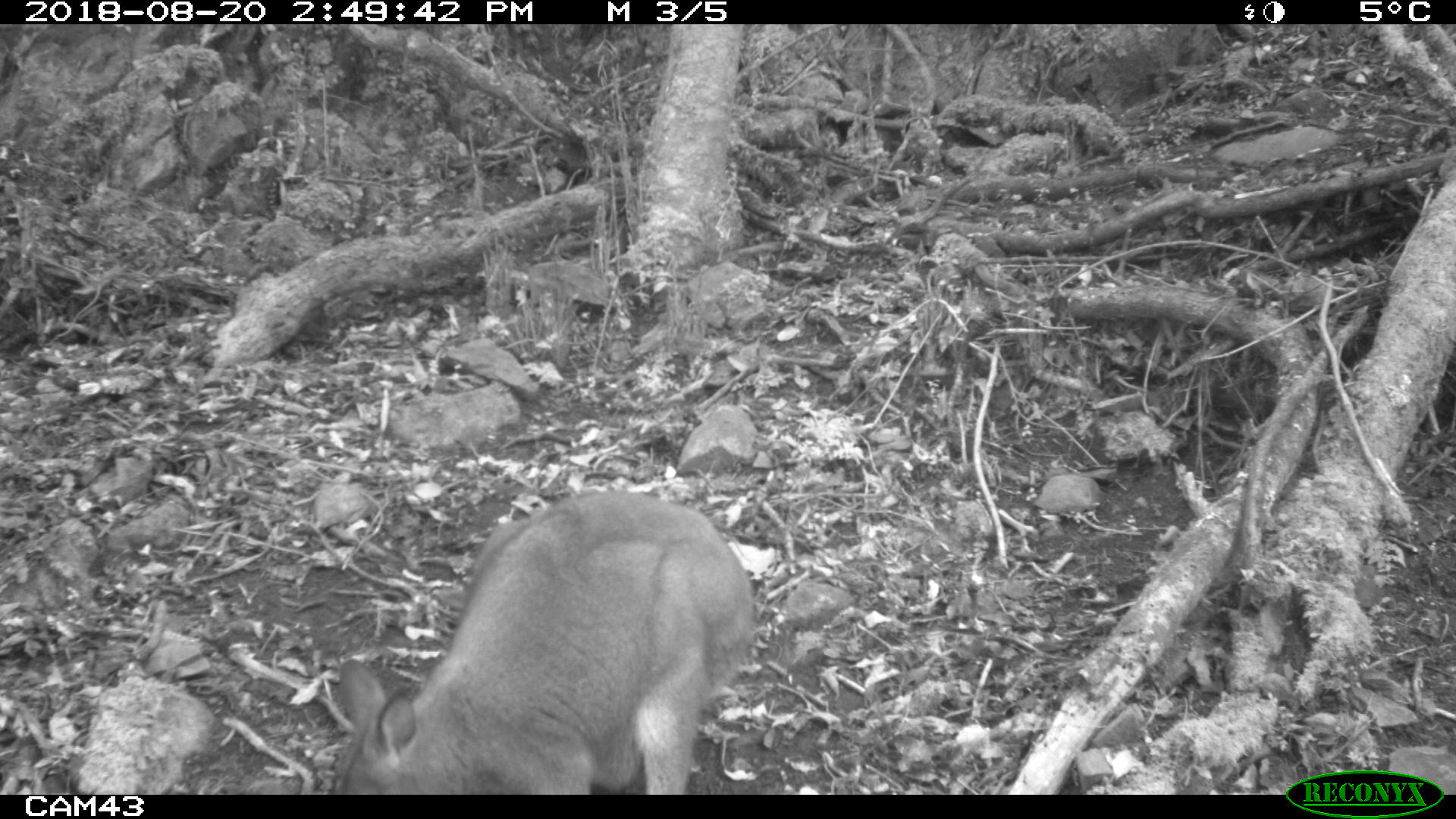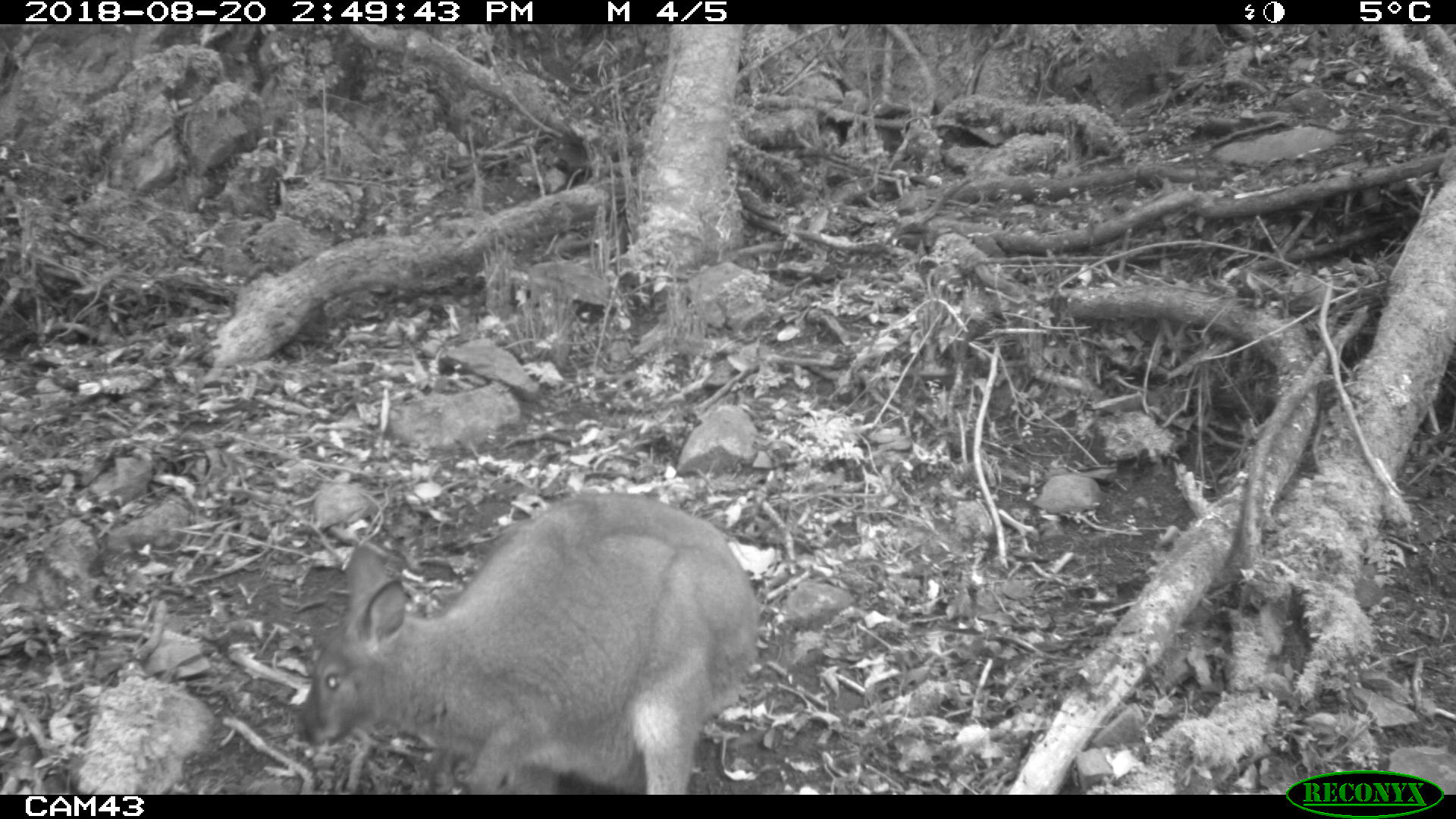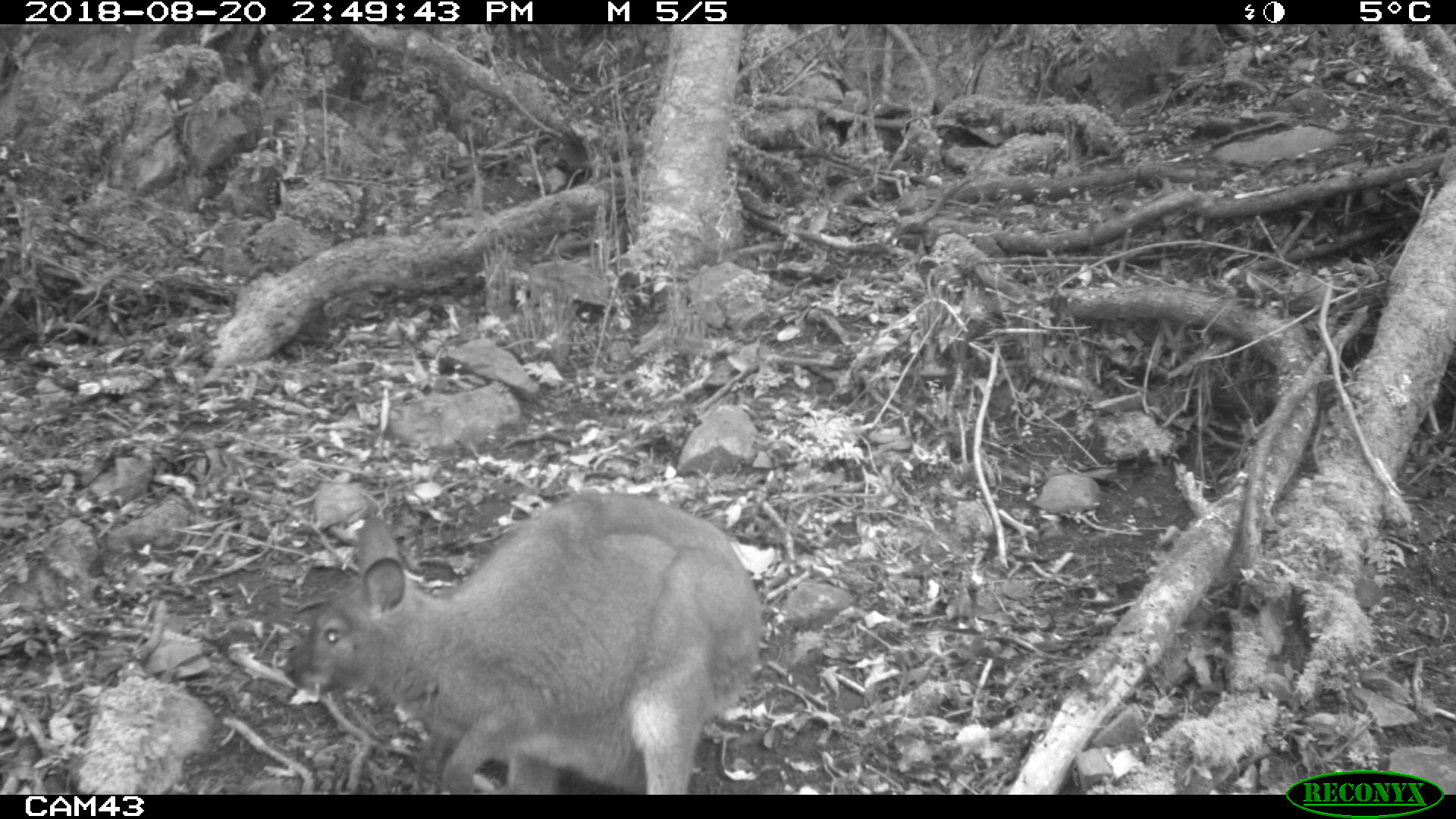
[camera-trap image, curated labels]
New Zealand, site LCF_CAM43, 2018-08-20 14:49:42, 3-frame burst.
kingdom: Animalia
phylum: Chordata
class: Mammalia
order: Diprotodontia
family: Macropodidae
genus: Notamacropus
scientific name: Notamacropus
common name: wallaby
Wallaby (Notamacropus).